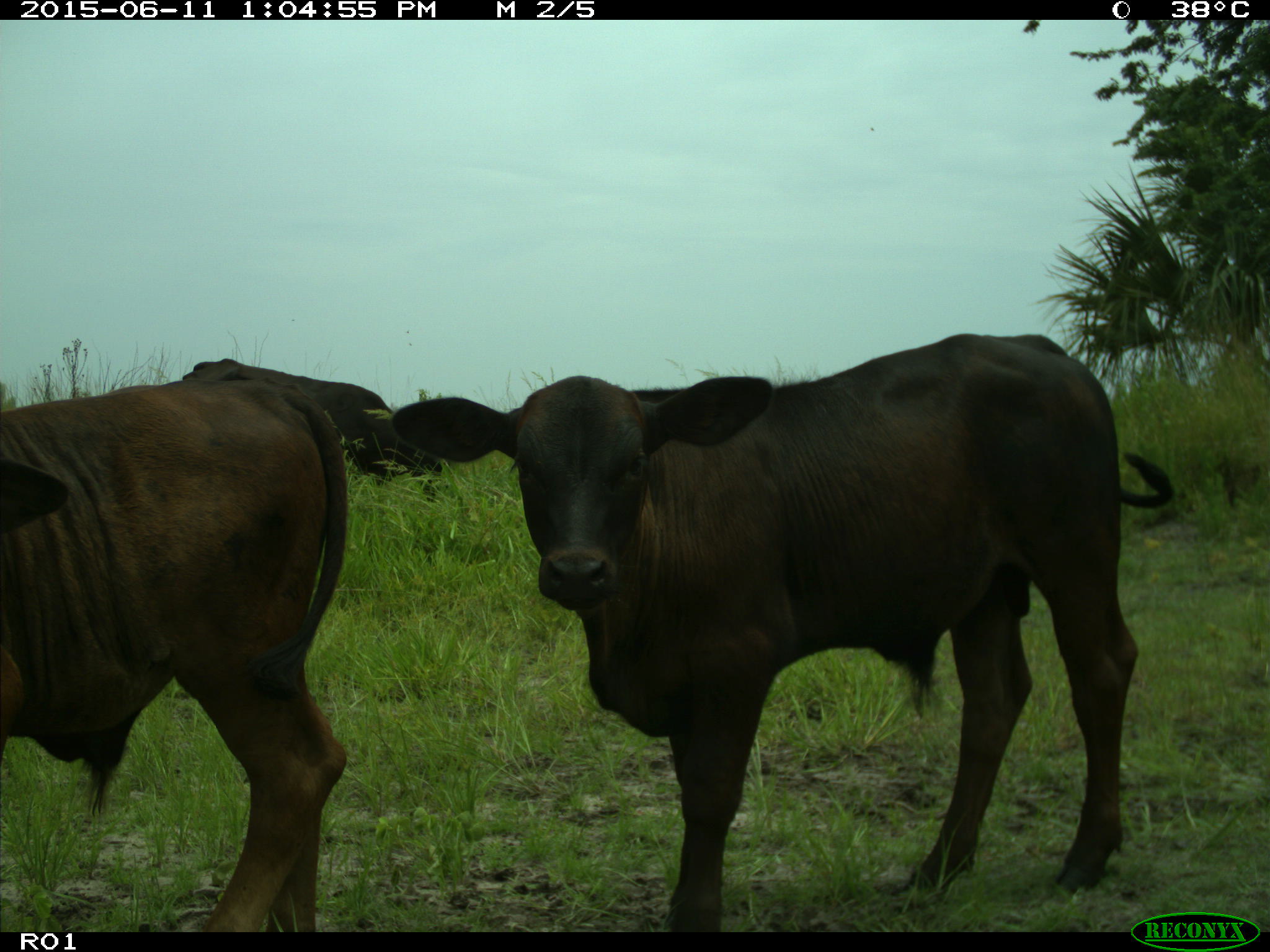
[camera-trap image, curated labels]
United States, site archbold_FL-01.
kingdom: Animalia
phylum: Chordata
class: Mammalia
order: Artiodactyla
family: Bovidae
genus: Bos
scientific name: Bos taurus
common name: domestic cow